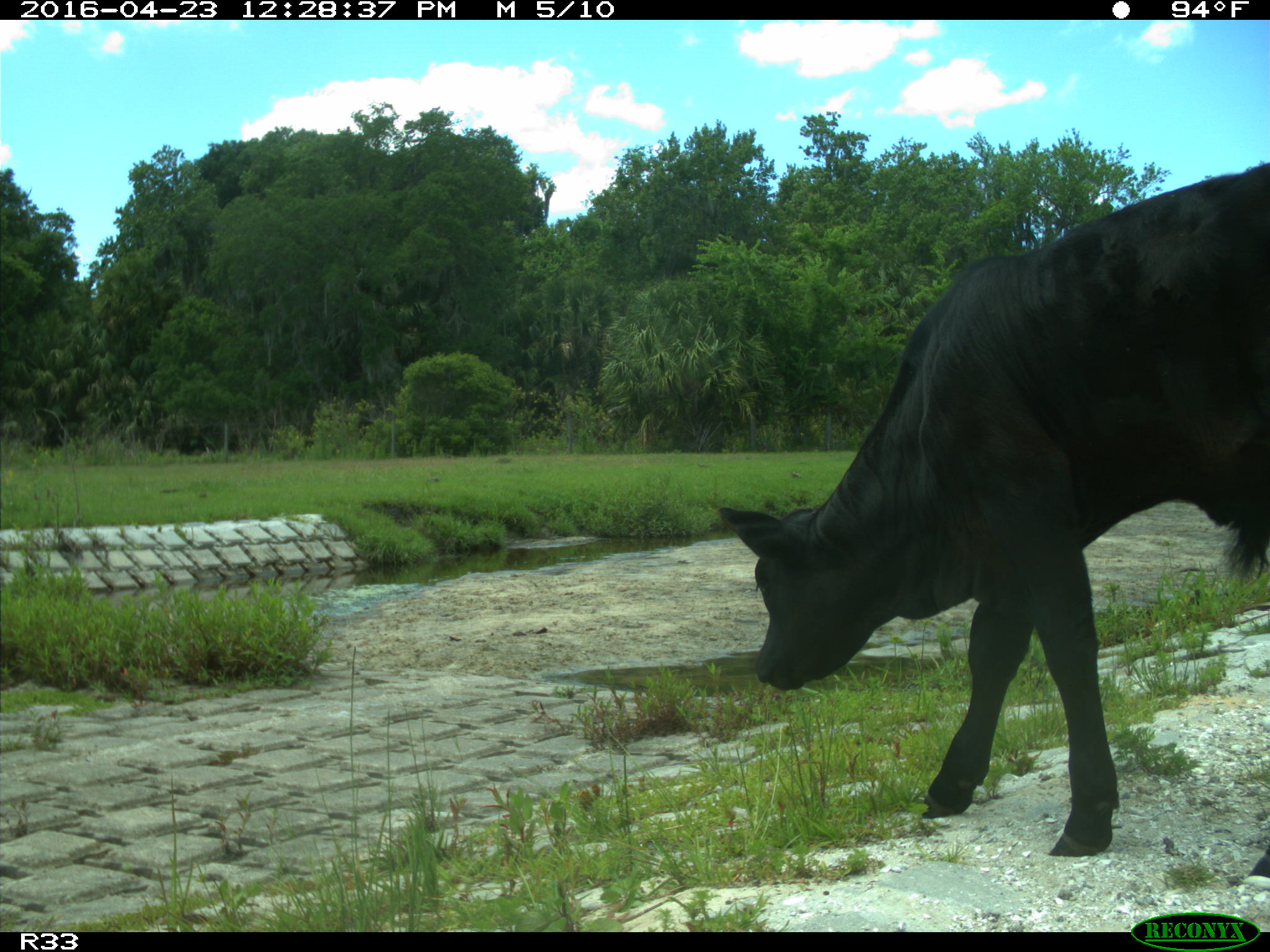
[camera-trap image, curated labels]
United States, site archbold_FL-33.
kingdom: Animalia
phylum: Chordata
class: Mammalia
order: Artiodactyla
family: Bovidae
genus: Bos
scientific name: Bos taurus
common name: domestic cow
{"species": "Bos taurus (domestic cow)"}